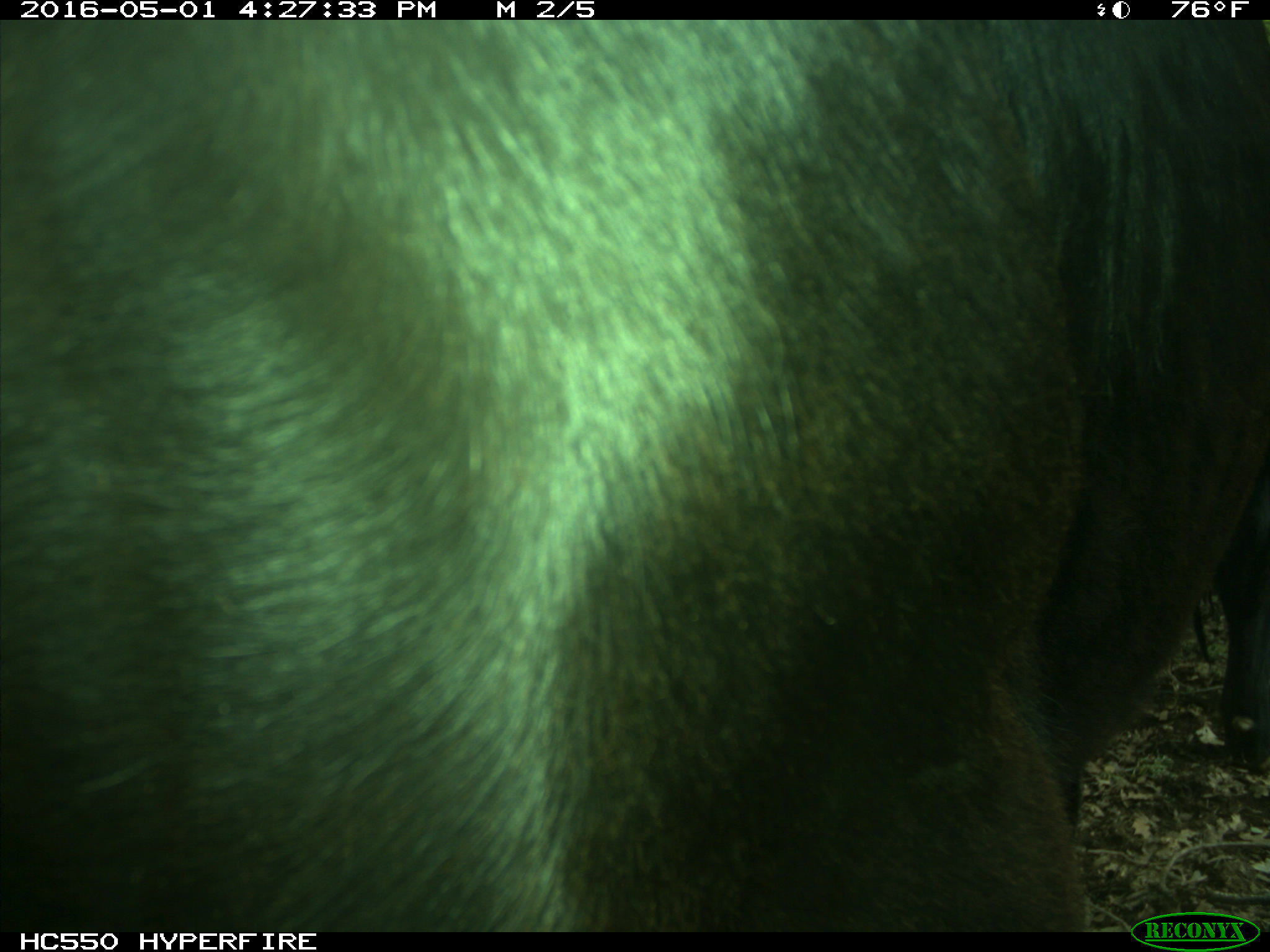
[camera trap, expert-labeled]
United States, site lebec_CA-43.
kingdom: Animalia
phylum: Chordata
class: Mammalia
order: Artiodactyla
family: Bovidae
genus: Bos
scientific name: Bos taurus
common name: domestic cow